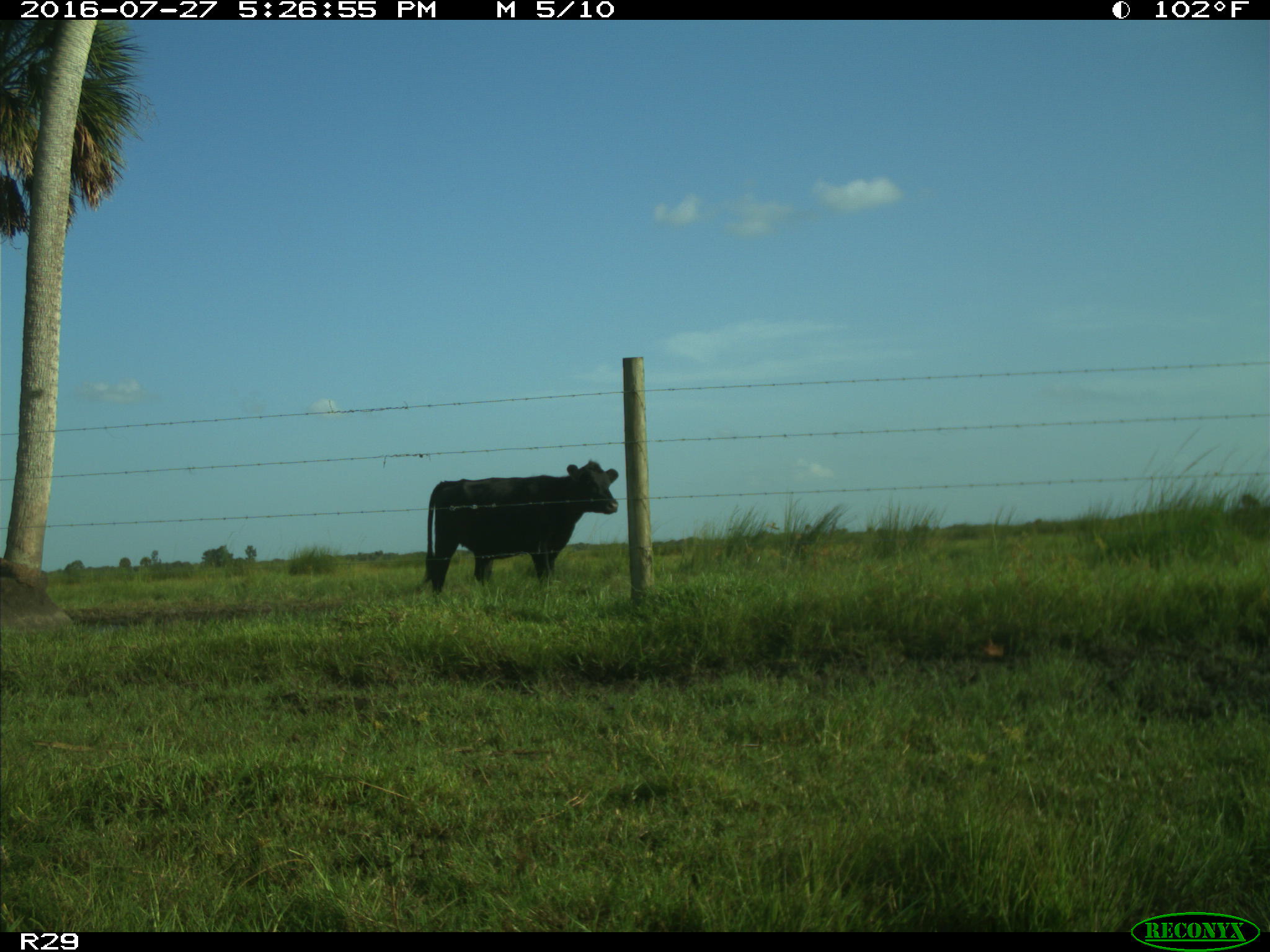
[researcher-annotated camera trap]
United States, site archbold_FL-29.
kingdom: Animalia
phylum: Chordata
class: Mammalia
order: Artiodactyla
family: Bovidae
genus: Bos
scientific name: Bos taurus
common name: domestic cow